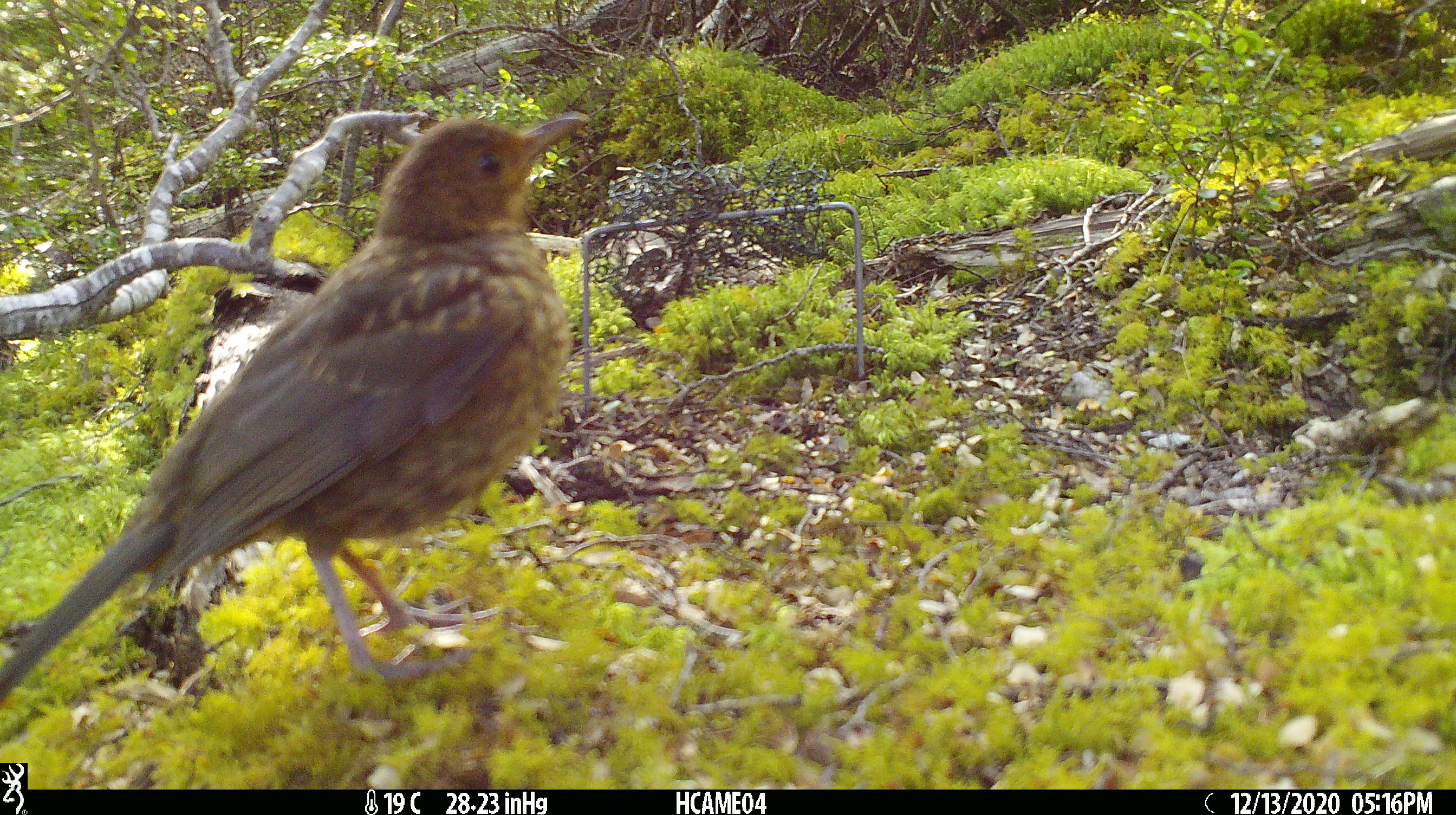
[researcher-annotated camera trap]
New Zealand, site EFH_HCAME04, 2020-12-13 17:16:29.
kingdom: Animalia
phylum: Chordata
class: Aves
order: Passeriformes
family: Turdidae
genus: Turdus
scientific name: Turdus merula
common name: eurasian blackbird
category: blackbird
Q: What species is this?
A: Blackbird (eurasian blackbird) (Turdus merula).